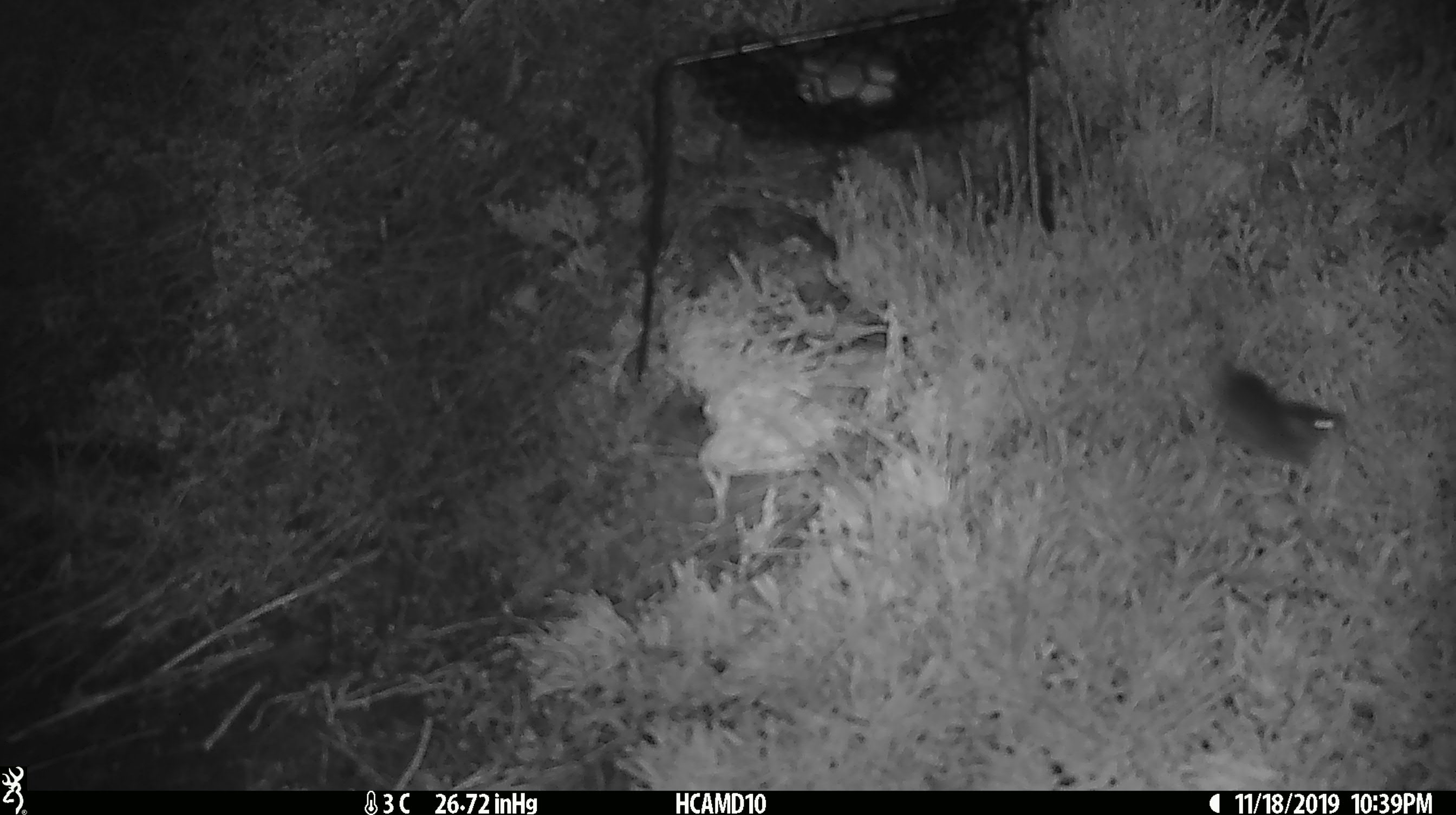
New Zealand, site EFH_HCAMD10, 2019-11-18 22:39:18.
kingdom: Animalia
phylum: Chordata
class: Mammalia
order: Rodentia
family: Muridae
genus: Mus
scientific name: Mus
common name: mouse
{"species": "mouse (Mus)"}